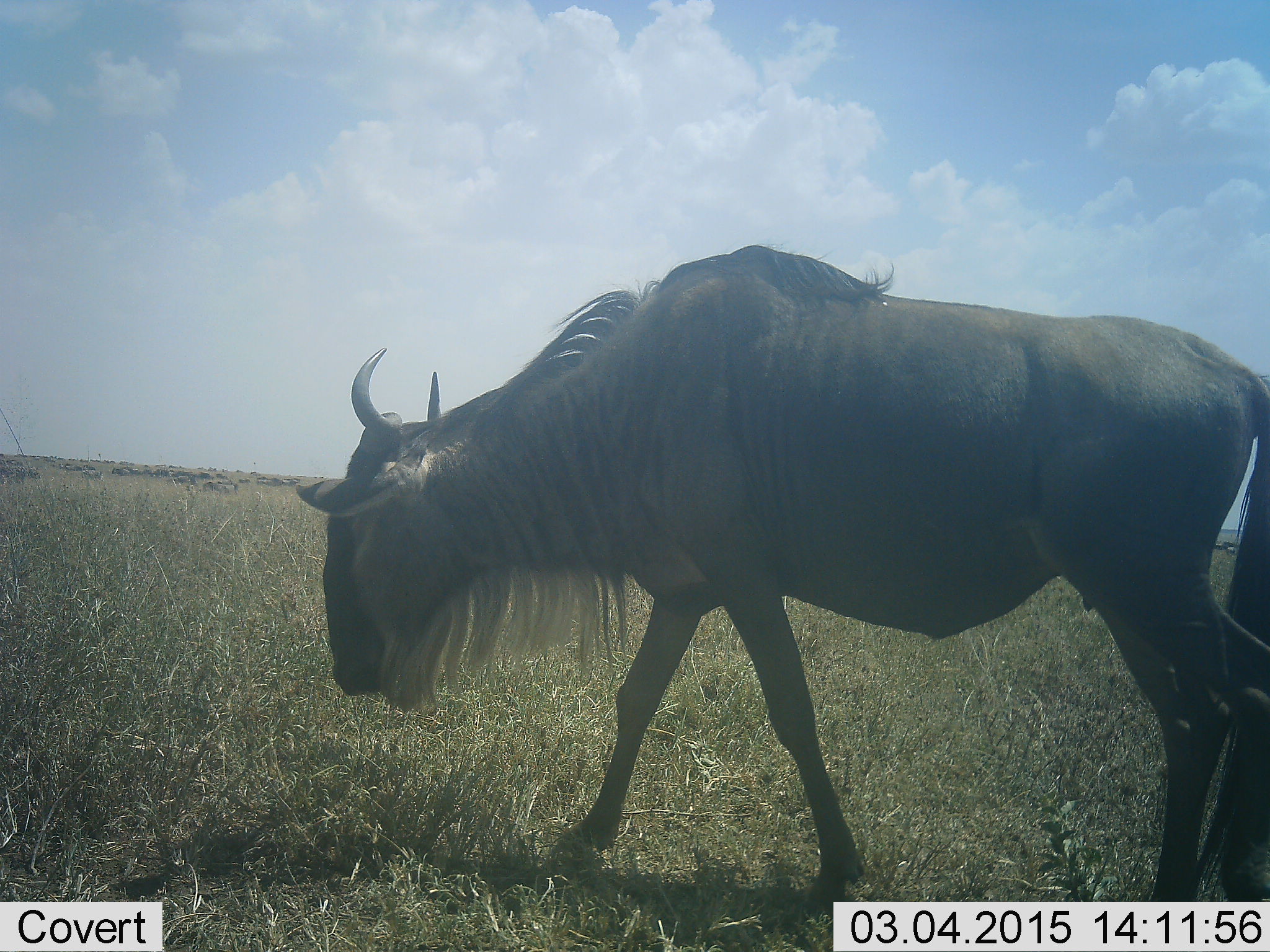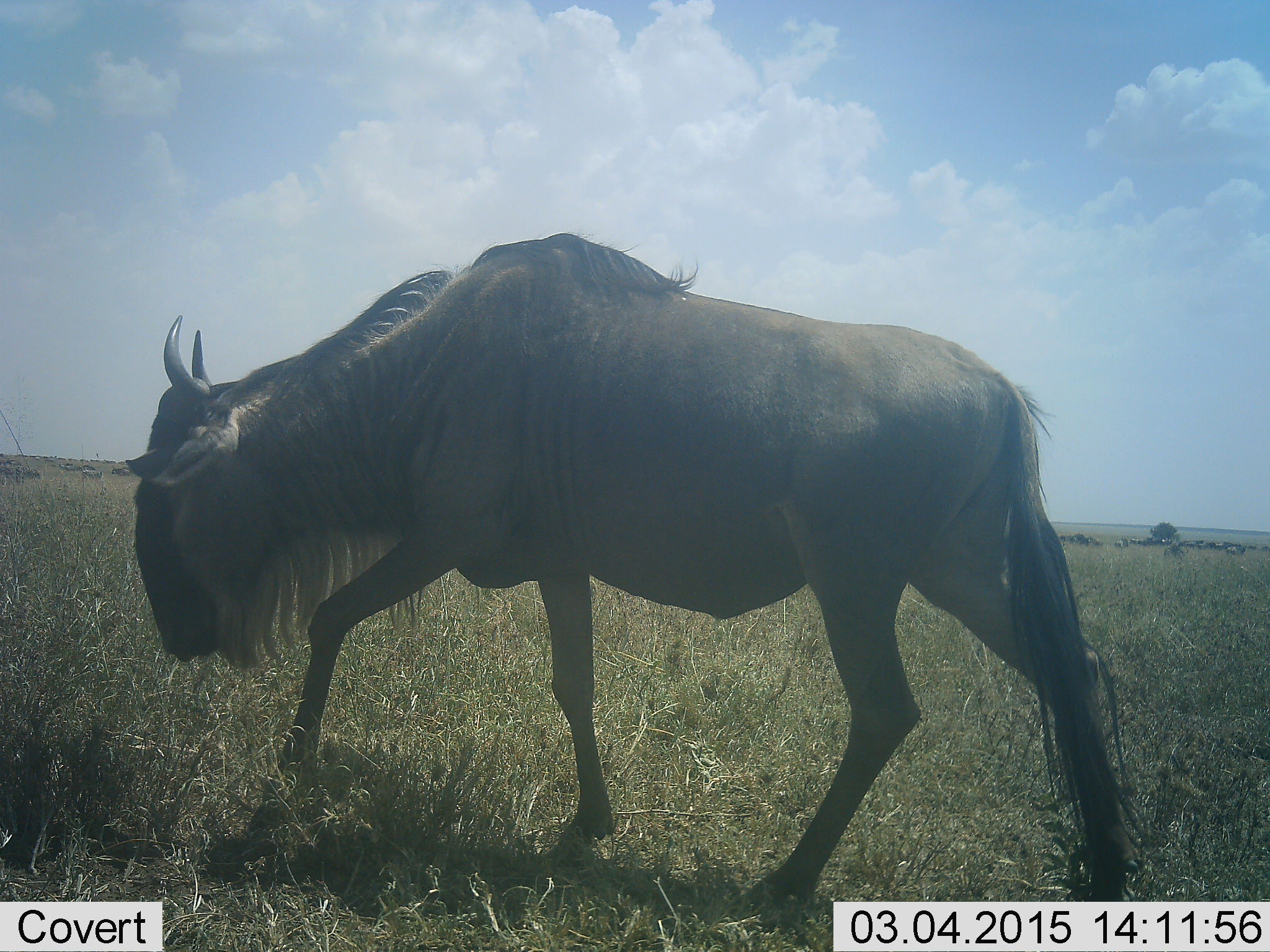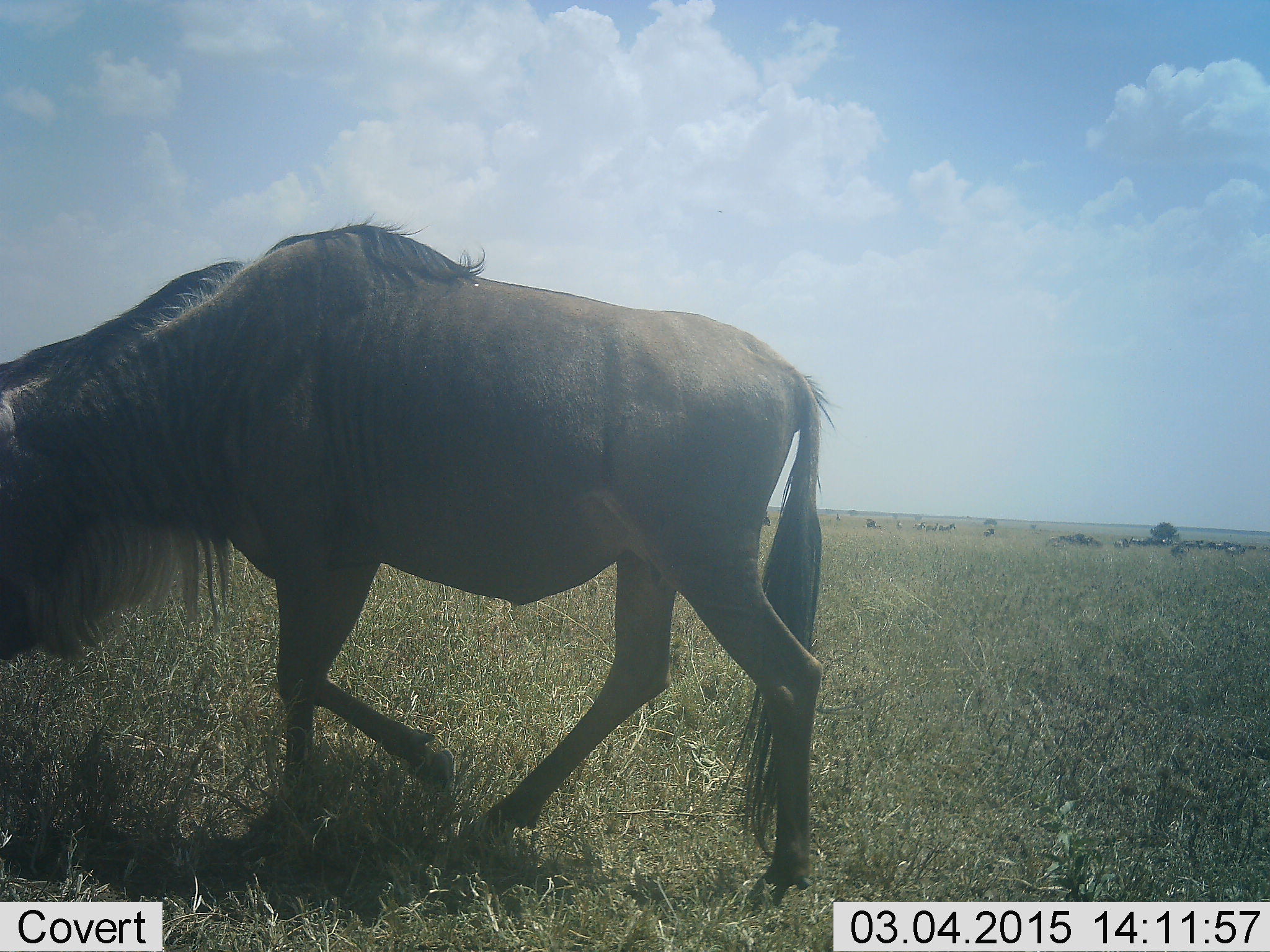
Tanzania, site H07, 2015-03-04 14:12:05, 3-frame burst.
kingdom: Animalia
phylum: Chordata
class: Mammalia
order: Artiodactyla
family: Bovidae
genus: Connochaetes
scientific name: Connochaetes taurinus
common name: blue wildebeest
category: wildebeest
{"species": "wildebeest (blue wildebeest) (Connochaetes taurinus)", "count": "1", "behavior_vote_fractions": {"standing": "20%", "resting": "10%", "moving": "100%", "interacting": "0%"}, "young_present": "0%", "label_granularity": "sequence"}